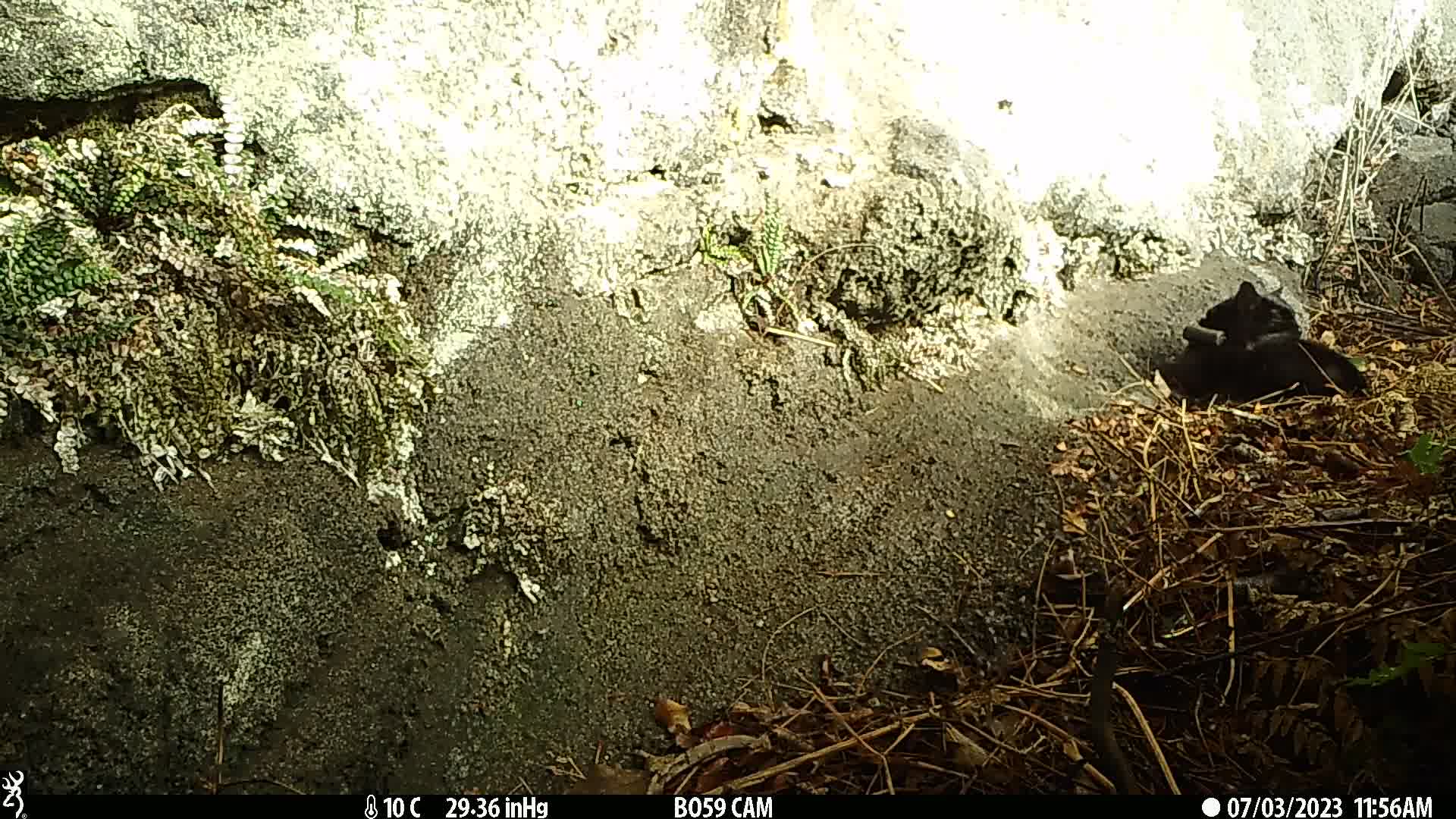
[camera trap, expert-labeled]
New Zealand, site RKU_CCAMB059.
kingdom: Animalia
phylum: Chordata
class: Mammalia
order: Carnivora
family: Felidae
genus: Felis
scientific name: Felis catus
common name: domestic cat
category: cat